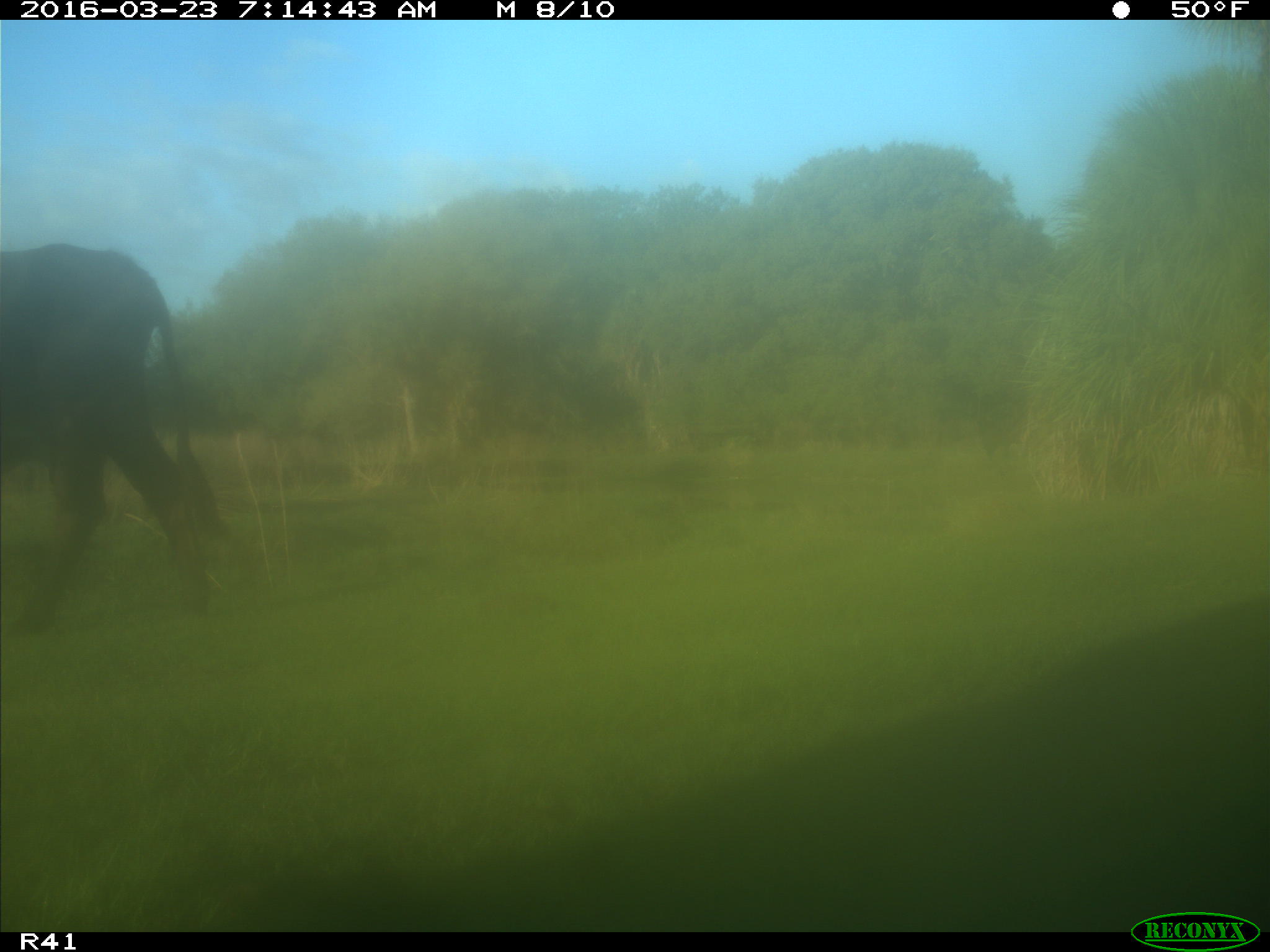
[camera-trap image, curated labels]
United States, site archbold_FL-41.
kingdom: Animalia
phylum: Chordata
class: Mammalia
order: Artiodactyla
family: Bovidae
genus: Bos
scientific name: Bos taurus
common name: domestic cow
Bos taurus (domestic cow).